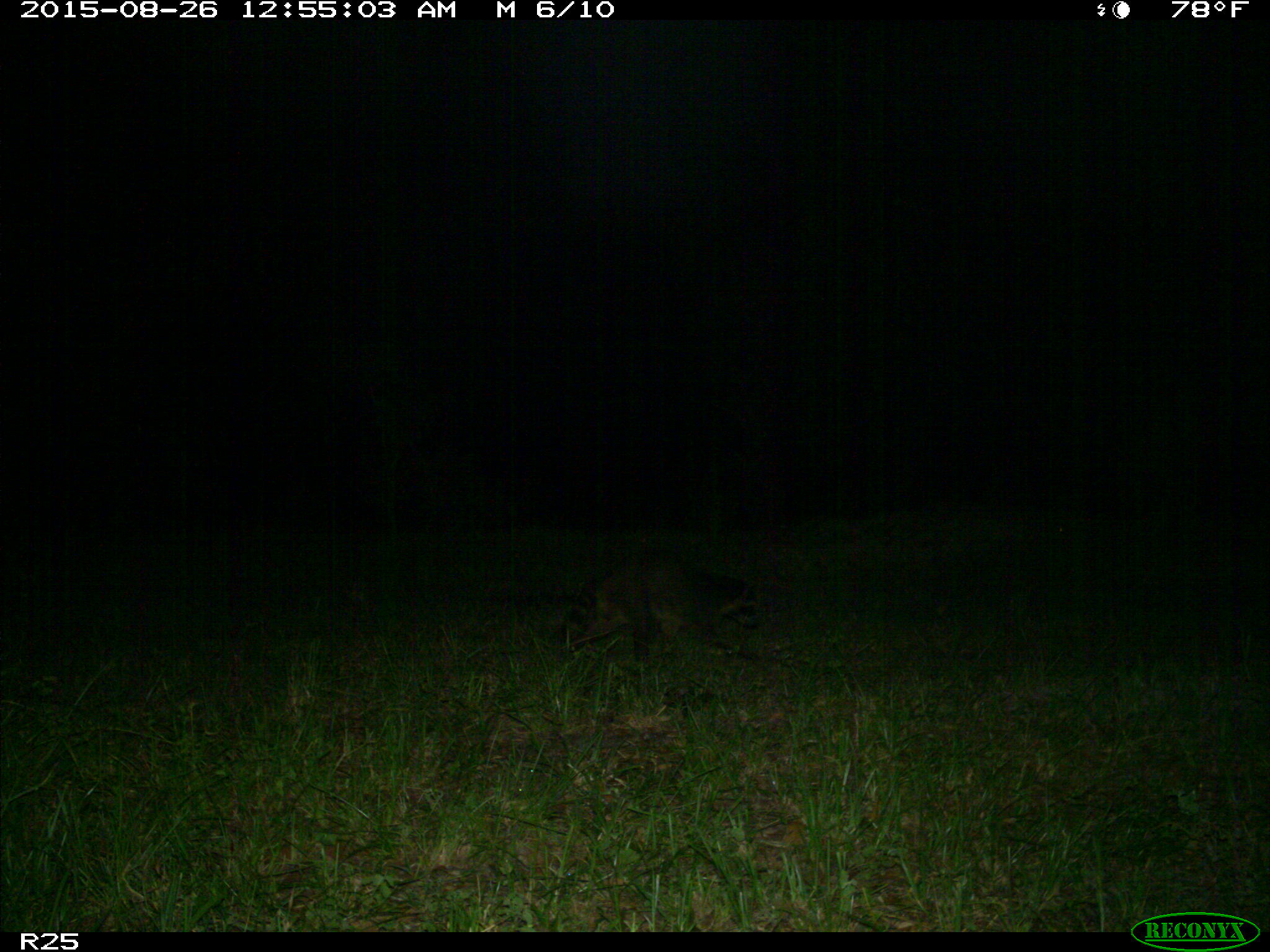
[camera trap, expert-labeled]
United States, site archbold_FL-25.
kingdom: Animalia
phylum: Chordata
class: Mammalia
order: Carnivora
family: Procyonidae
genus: Procyon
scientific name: Procyon lotor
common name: common raccoon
Procyon lotor (common raccoon).